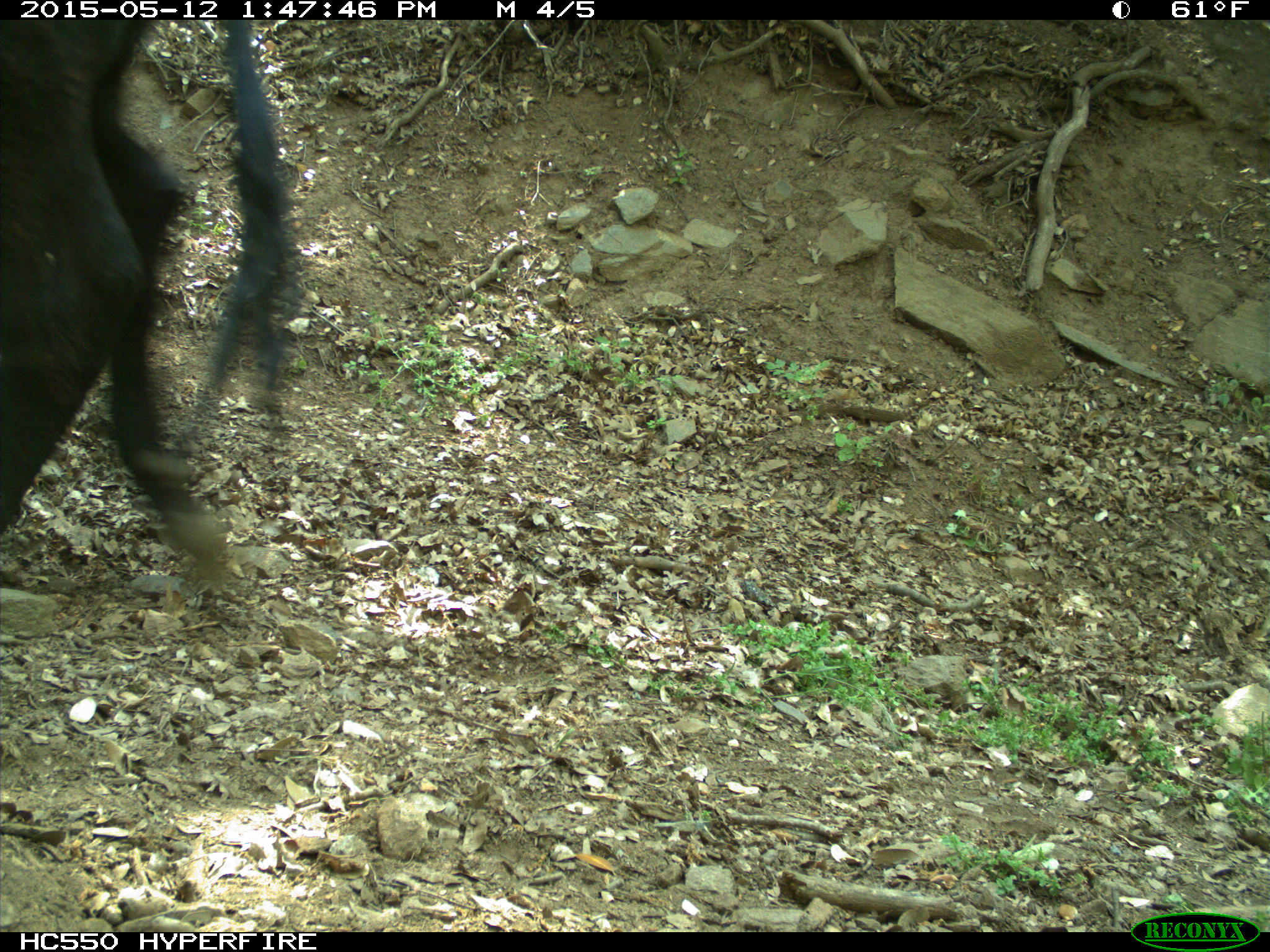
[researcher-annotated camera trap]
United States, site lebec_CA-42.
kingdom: Animalia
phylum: Chordata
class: Mammalia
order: Artiodactyla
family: Bovidae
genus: Bos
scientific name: Bos taurus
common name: domestic cow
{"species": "Bos taurus (domestic cow)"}